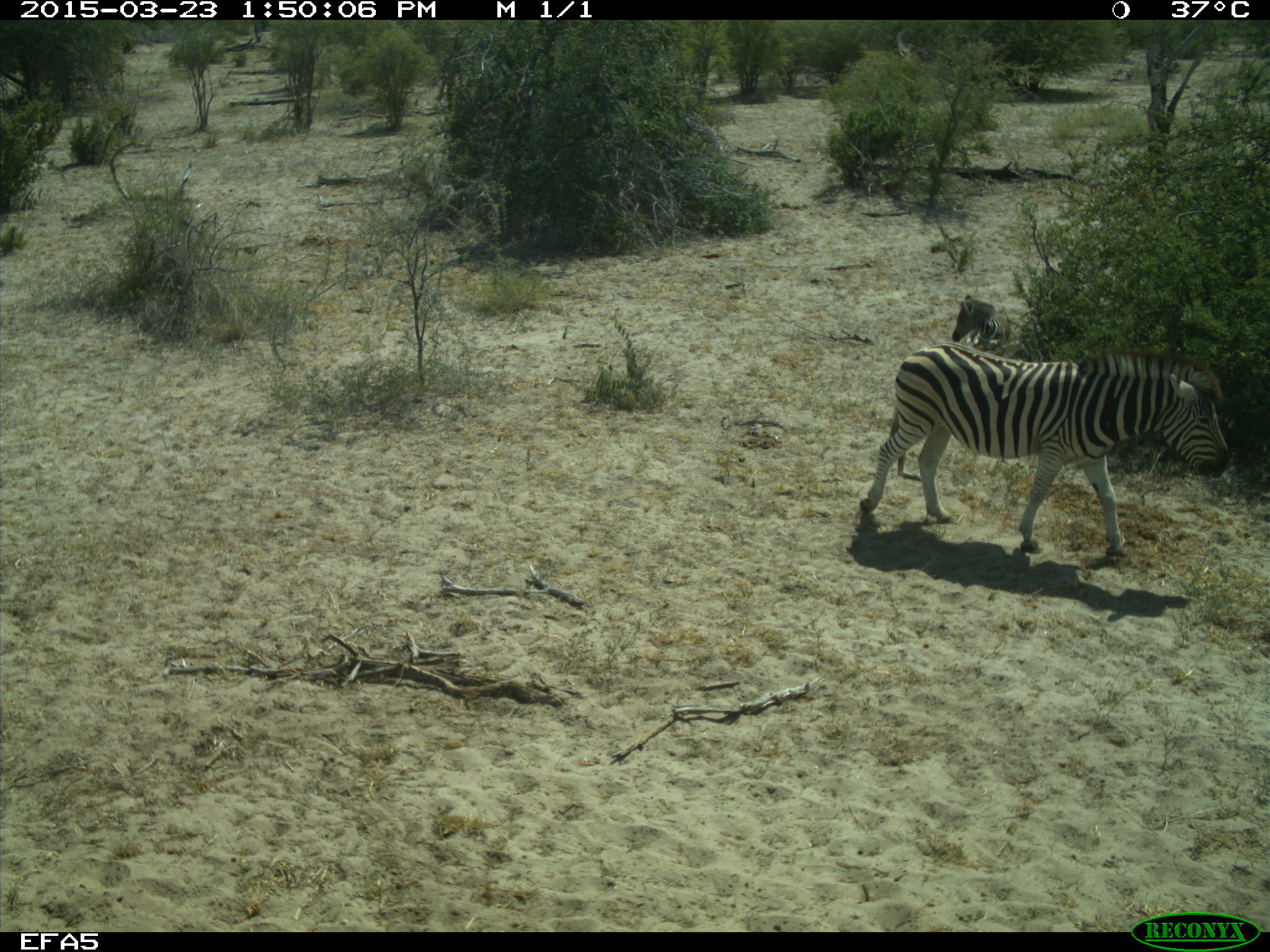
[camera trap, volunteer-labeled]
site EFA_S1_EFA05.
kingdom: Animalia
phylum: Chordata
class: Mammalia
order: Perissodactyla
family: Equidae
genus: Equus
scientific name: Equus quagga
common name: plains zebra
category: zebraplains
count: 2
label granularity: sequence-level